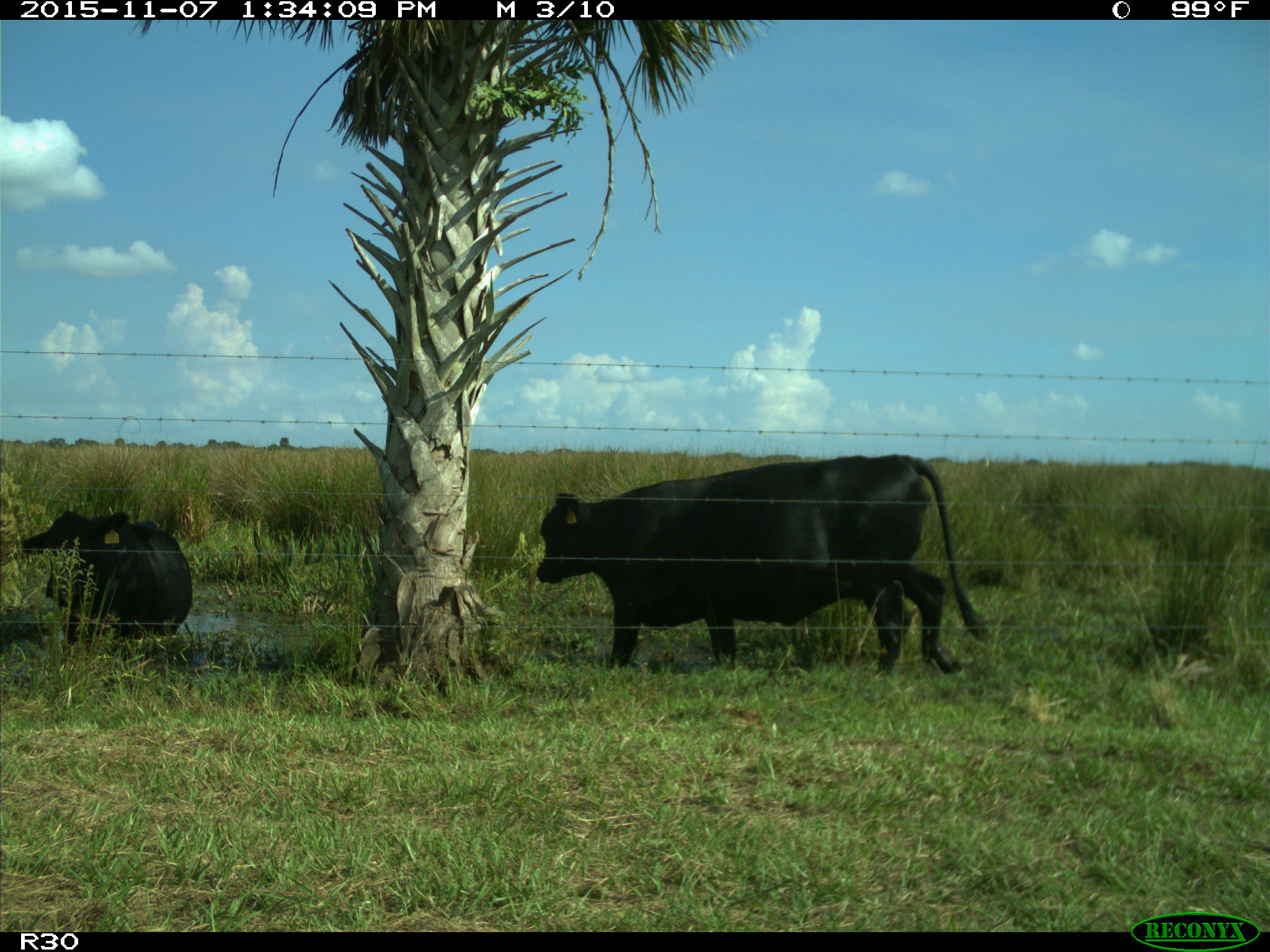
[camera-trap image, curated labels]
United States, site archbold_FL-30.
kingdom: Animalia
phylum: Chordata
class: Mammalia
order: Artiodactyla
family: Bovidae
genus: Bos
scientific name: Bos taurus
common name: domestic cow